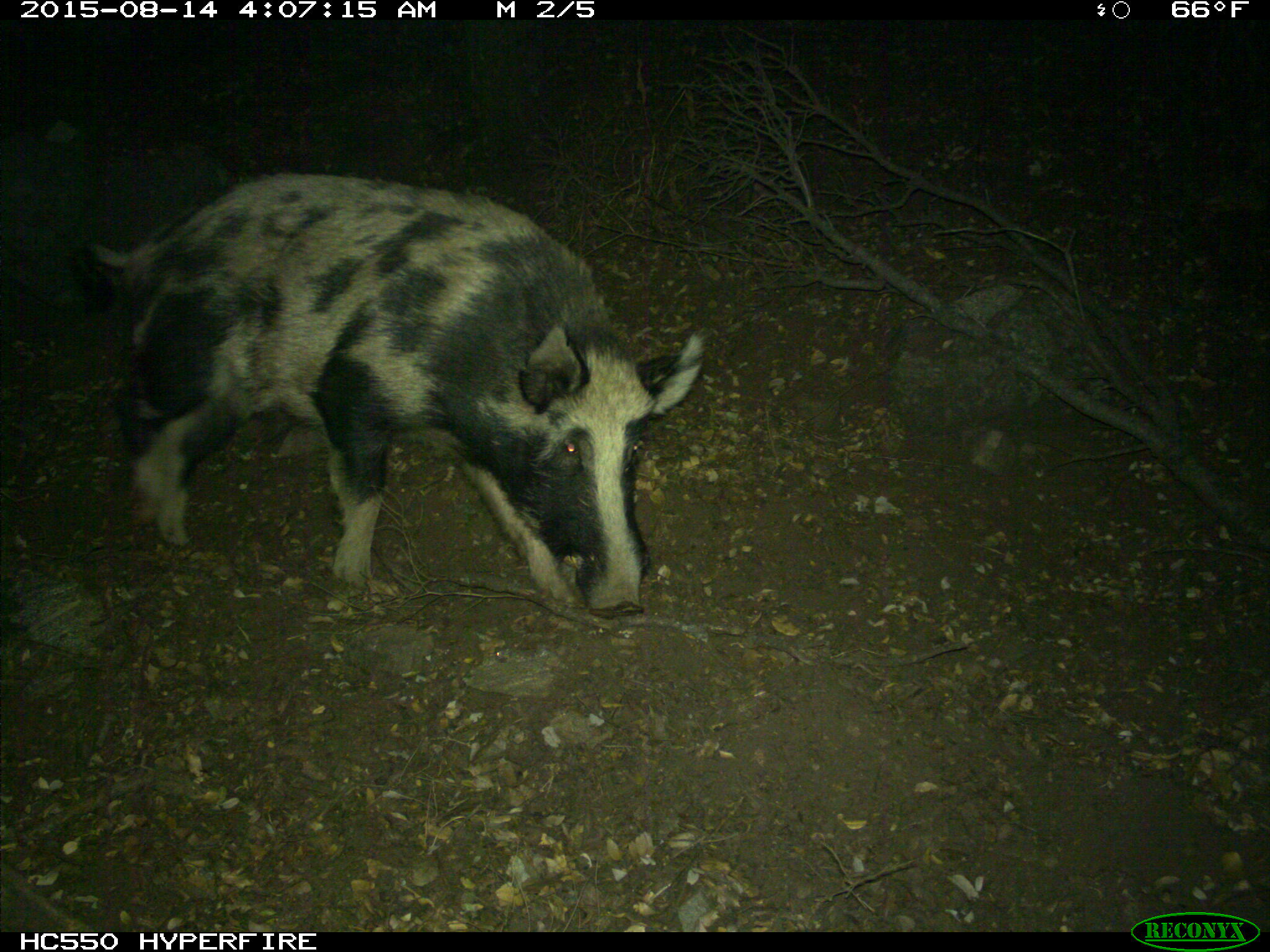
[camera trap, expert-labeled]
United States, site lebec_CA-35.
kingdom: Animalia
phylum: Chordata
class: Mammalia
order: Artiodactyla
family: Suidae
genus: Sus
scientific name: Sus scrofa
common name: wild boar